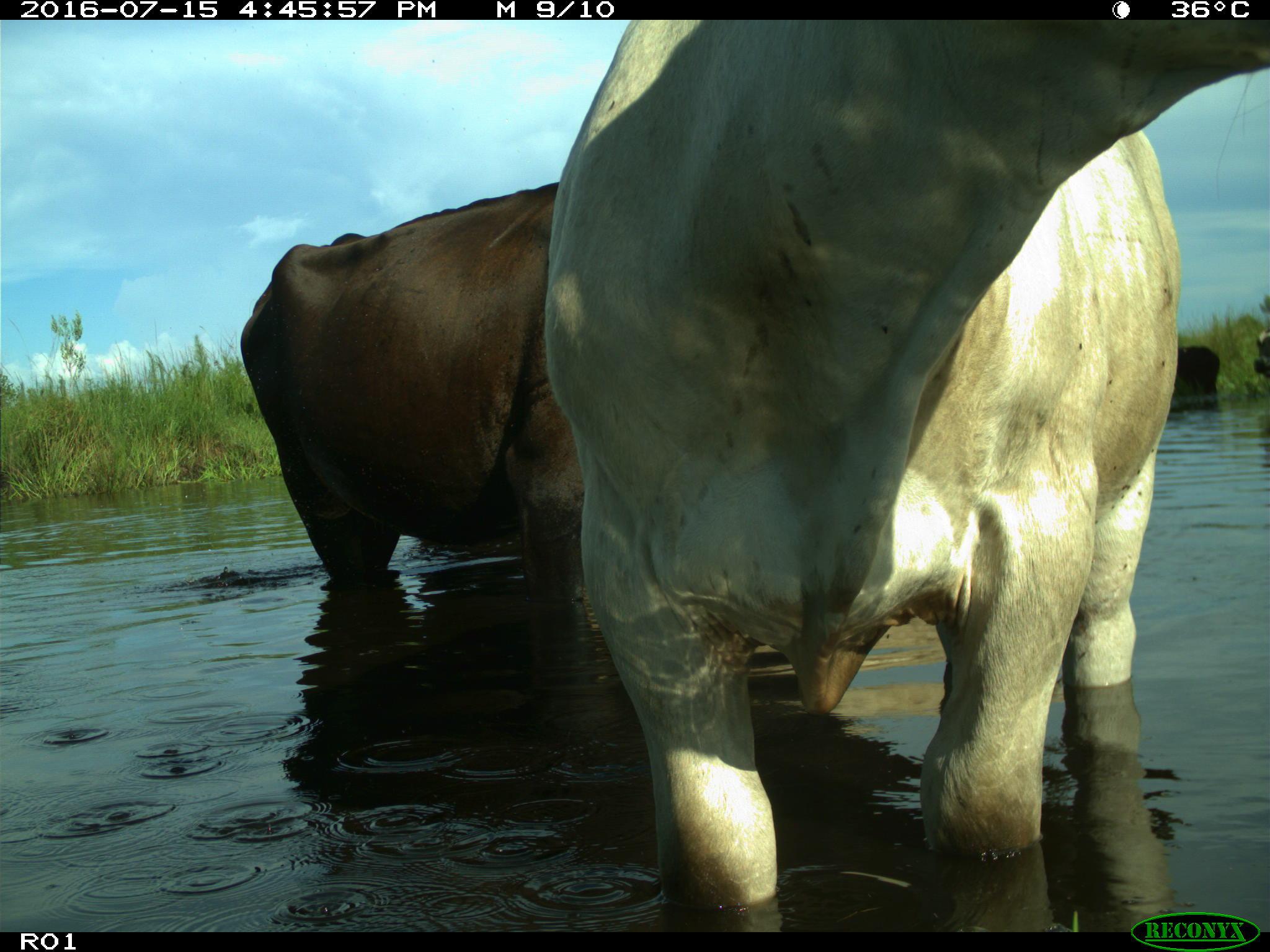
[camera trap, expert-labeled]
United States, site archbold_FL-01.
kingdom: Animalia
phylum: Chordata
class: Mammalia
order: Artiodactyla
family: Bovidae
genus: Bos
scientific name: Bos taurus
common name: domestic cow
Bos taurus (domestic cow).